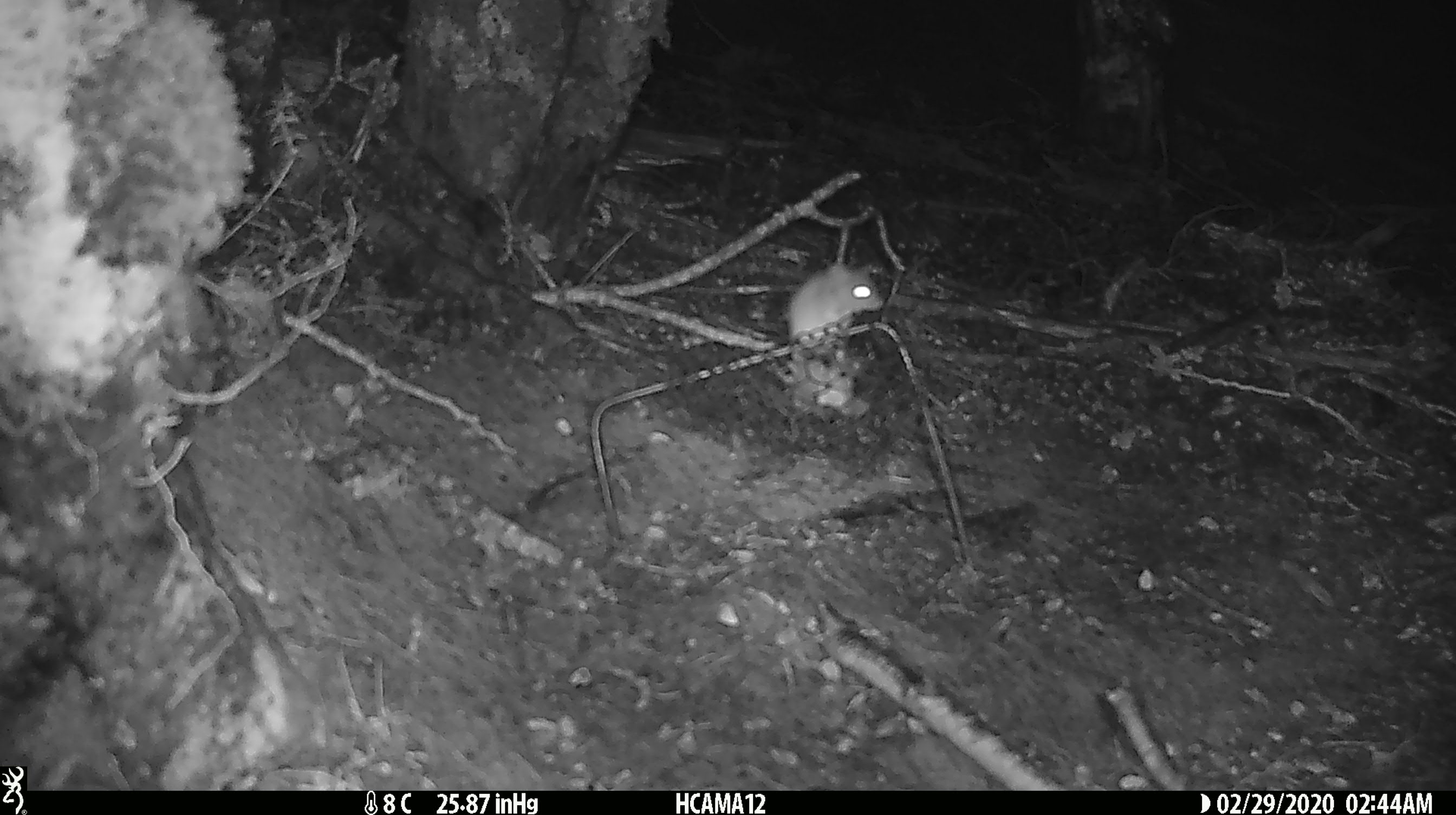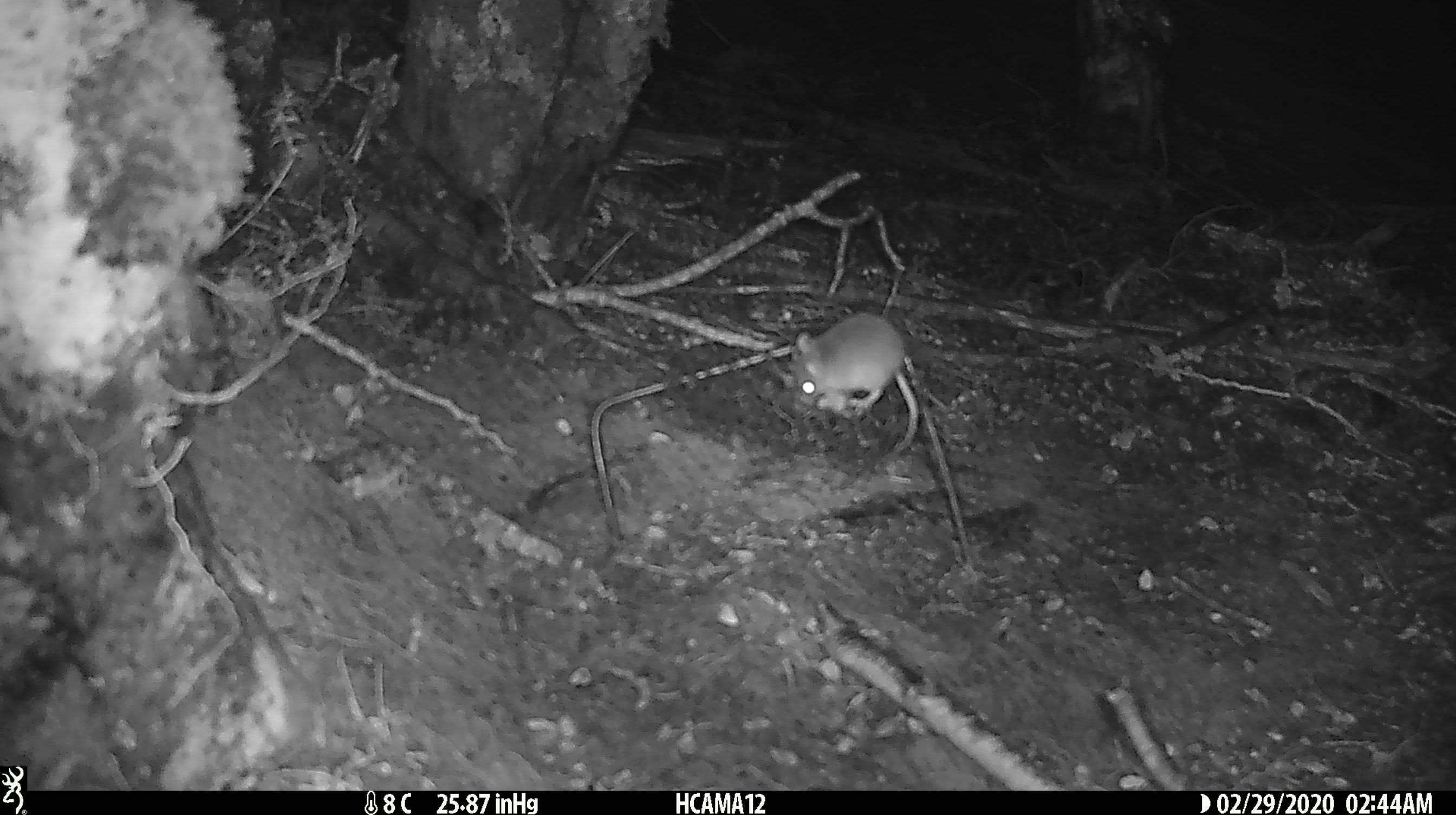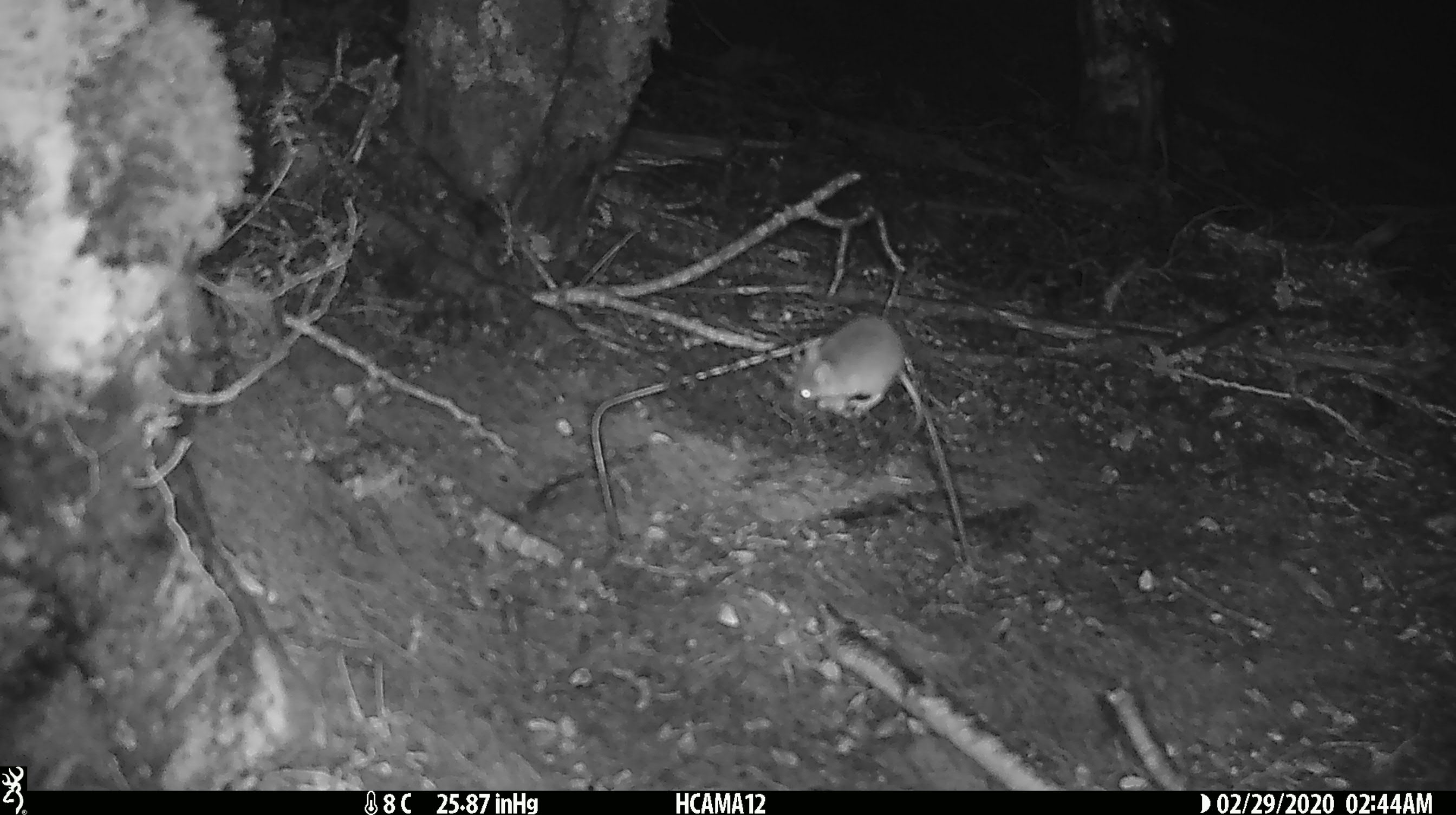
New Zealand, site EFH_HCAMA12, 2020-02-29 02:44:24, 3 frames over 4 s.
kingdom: Animalia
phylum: Chordata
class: Mammalia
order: Rodentia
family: Muridae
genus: Mus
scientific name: Mus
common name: mouse